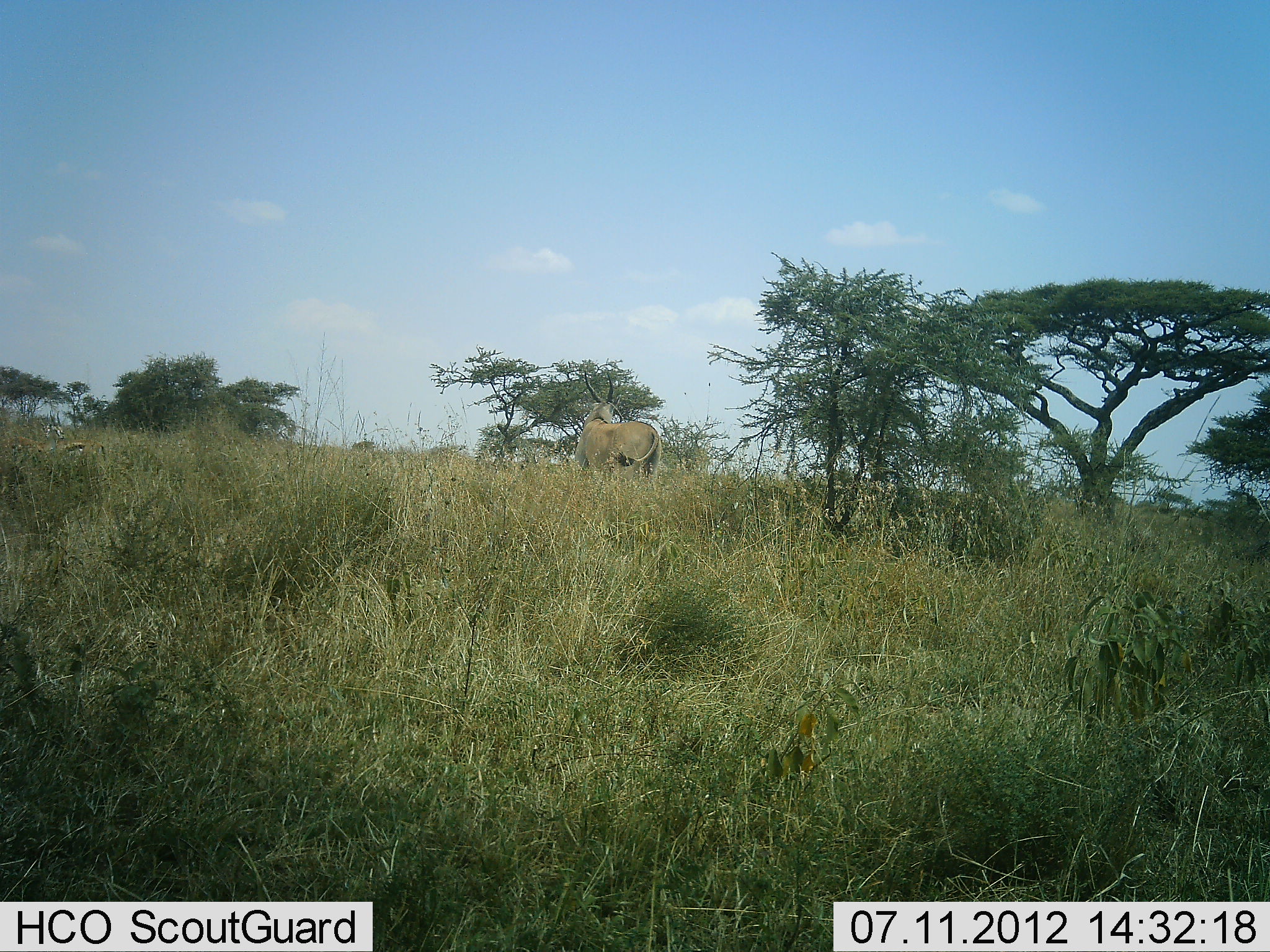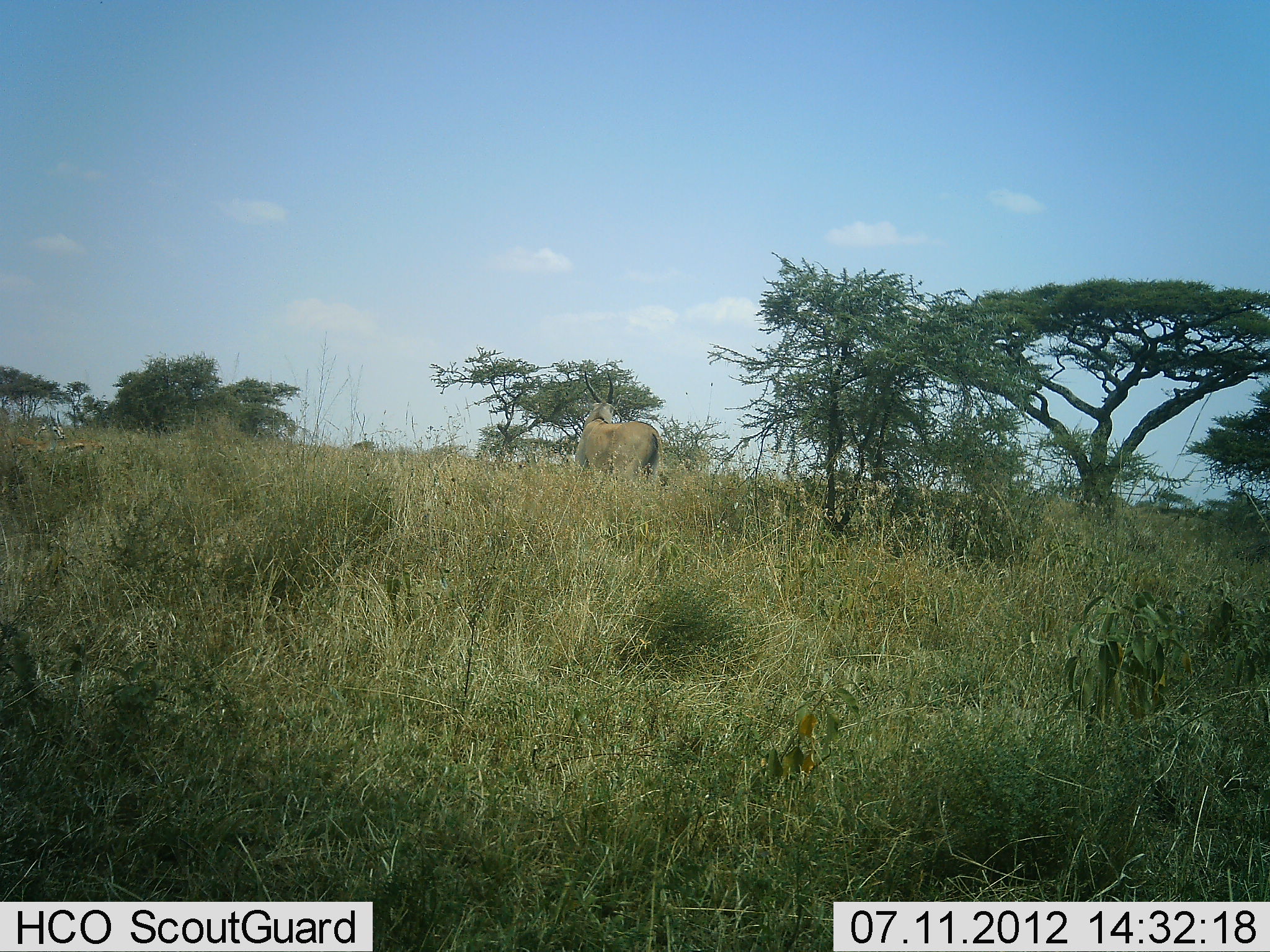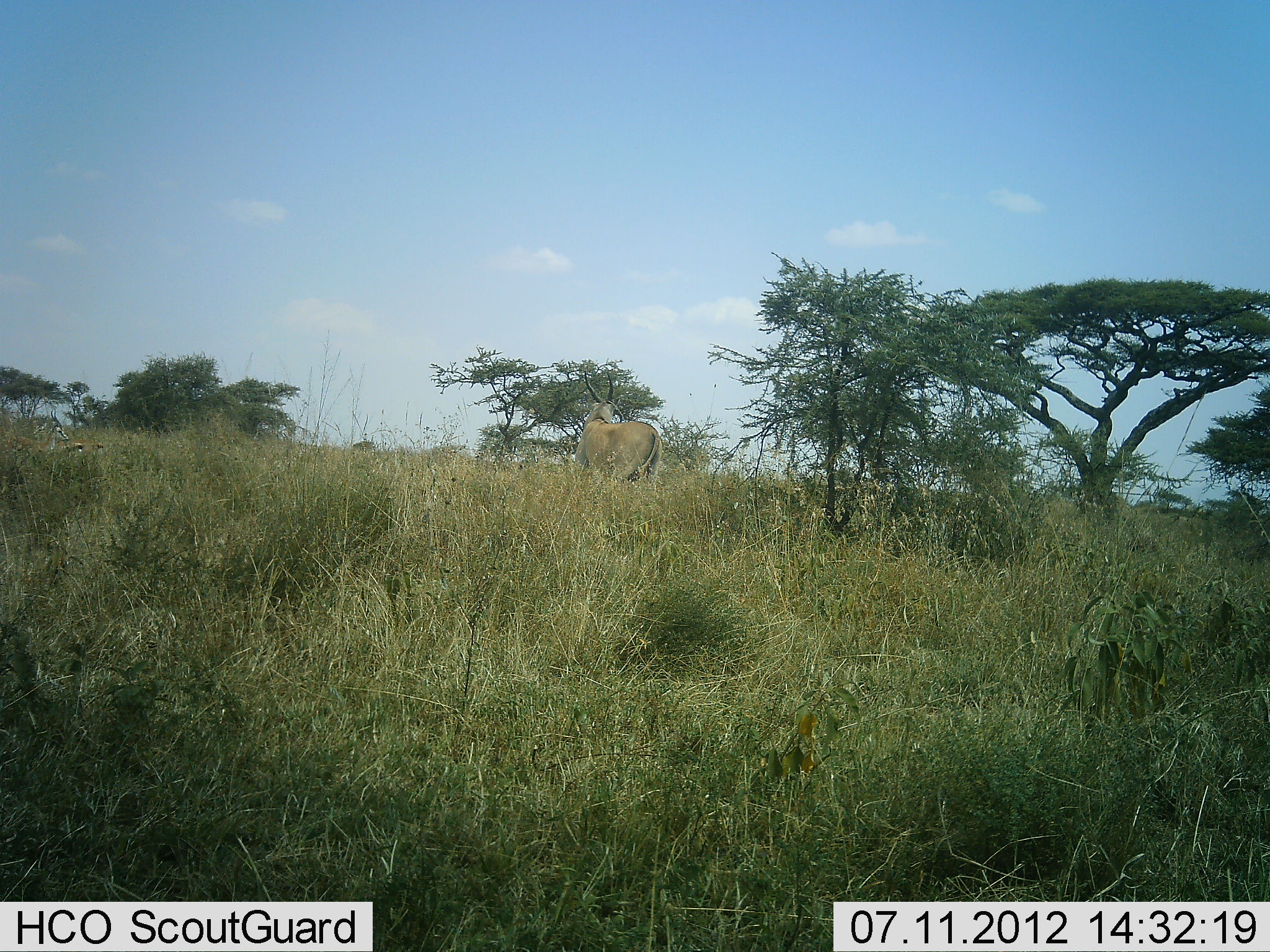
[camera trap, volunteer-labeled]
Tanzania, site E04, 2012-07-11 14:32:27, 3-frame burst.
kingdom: Animalia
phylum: Chordata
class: Mammalia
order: Artiodactyla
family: Bovidae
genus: Tragelaphus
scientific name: Tragelaphus oryx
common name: eland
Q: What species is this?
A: Eland (Tragelaphus oryx).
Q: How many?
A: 1.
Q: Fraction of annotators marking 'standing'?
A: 92%.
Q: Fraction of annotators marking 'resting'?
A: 0%.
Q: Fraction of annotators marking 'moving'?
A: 0%.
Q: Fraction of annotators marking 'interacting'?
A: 0%.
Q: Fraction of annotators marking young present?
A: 0%.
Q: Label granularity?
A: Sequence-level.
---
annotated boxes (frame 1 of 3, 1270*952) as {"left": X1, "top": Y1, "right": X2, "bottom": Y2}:
animal: {"left": 574, "top": 369, "right": 664, "bottom": 488}; {"left": 38, "top": 419, "right": 108, "bottom": 483}; {"left": 4, "top": 409, "right": 64, "bottom": 474}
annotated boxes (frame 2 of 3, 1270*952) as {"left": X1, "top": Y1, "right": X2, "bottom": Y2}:
animal: {"left": 573, "top": 368, "right": 667, "bottom": 492}; {"left": 33, "top": 412, "right": 104, "bottom": 477}; {"left": 6, "top": 410, "right": 66, "bottom": 477}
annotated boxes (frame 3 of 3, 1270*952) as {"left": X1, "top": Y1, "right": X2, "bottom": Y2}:
animal: {"left": 573, "top": 369, "right": 665, "bottom": 487}; {"left": 3, "top": 411, "right": 69, "bottom": 476}; {"left": 29, "top": 413, "right": 105, "bottom": 469}